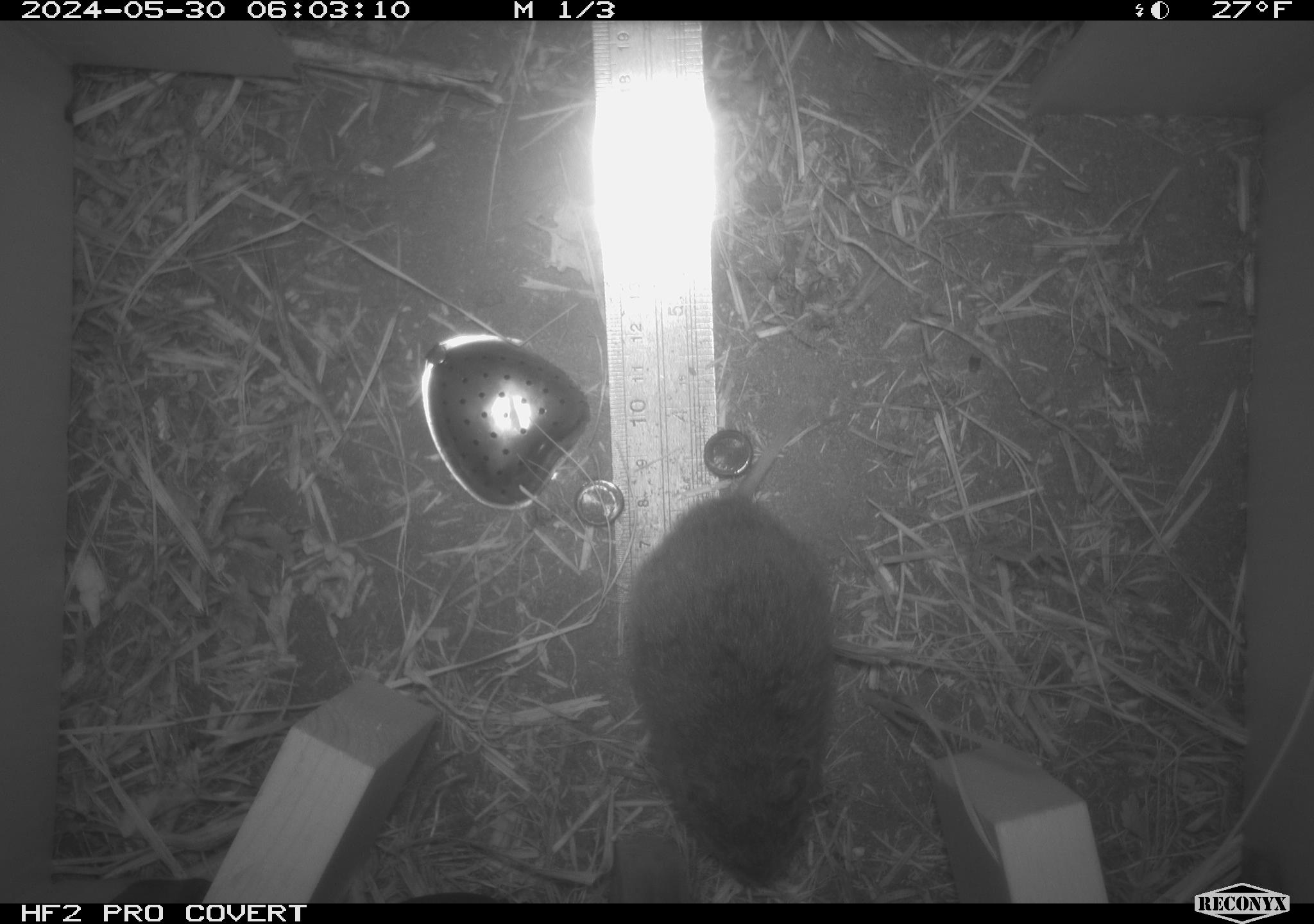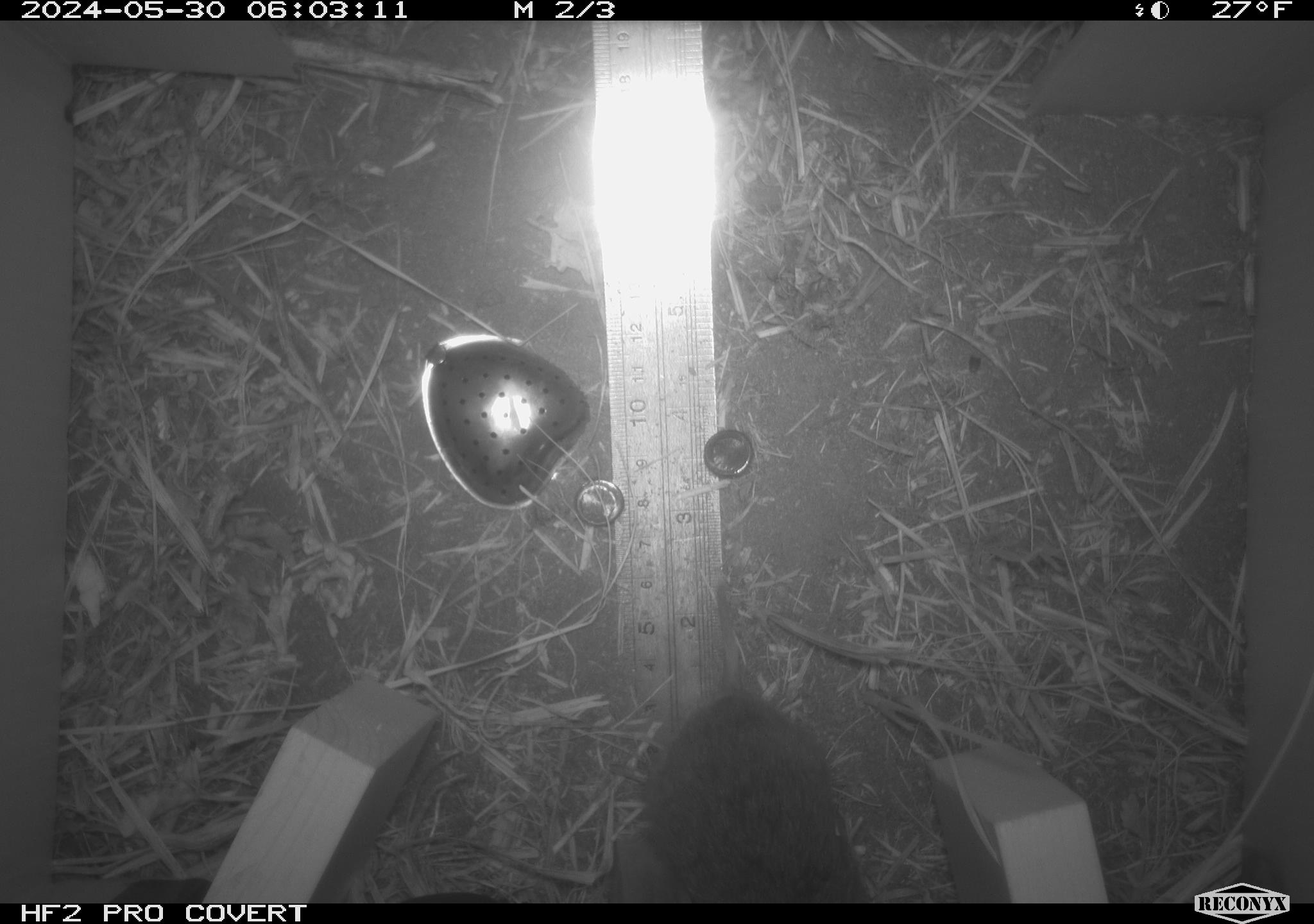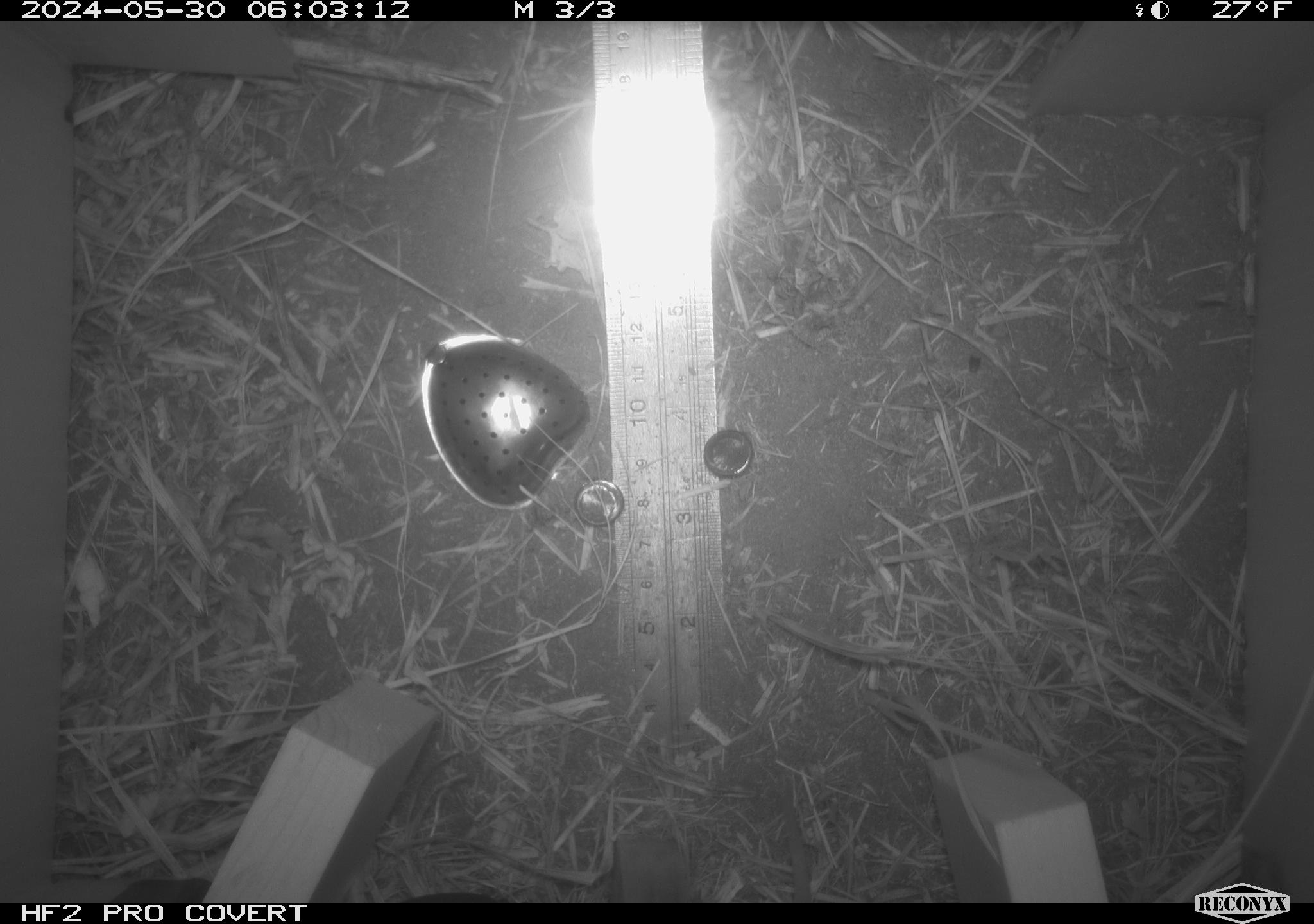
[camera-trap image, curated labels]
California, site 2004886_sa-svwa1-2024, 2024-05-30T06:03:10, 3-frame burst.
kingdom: Animalia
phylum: Chordata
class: Mammalia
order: Rodentia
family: Cricetidae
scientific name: Arvicolinae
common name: voles, lemmings, and muskrats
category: arvicolinae subfamily